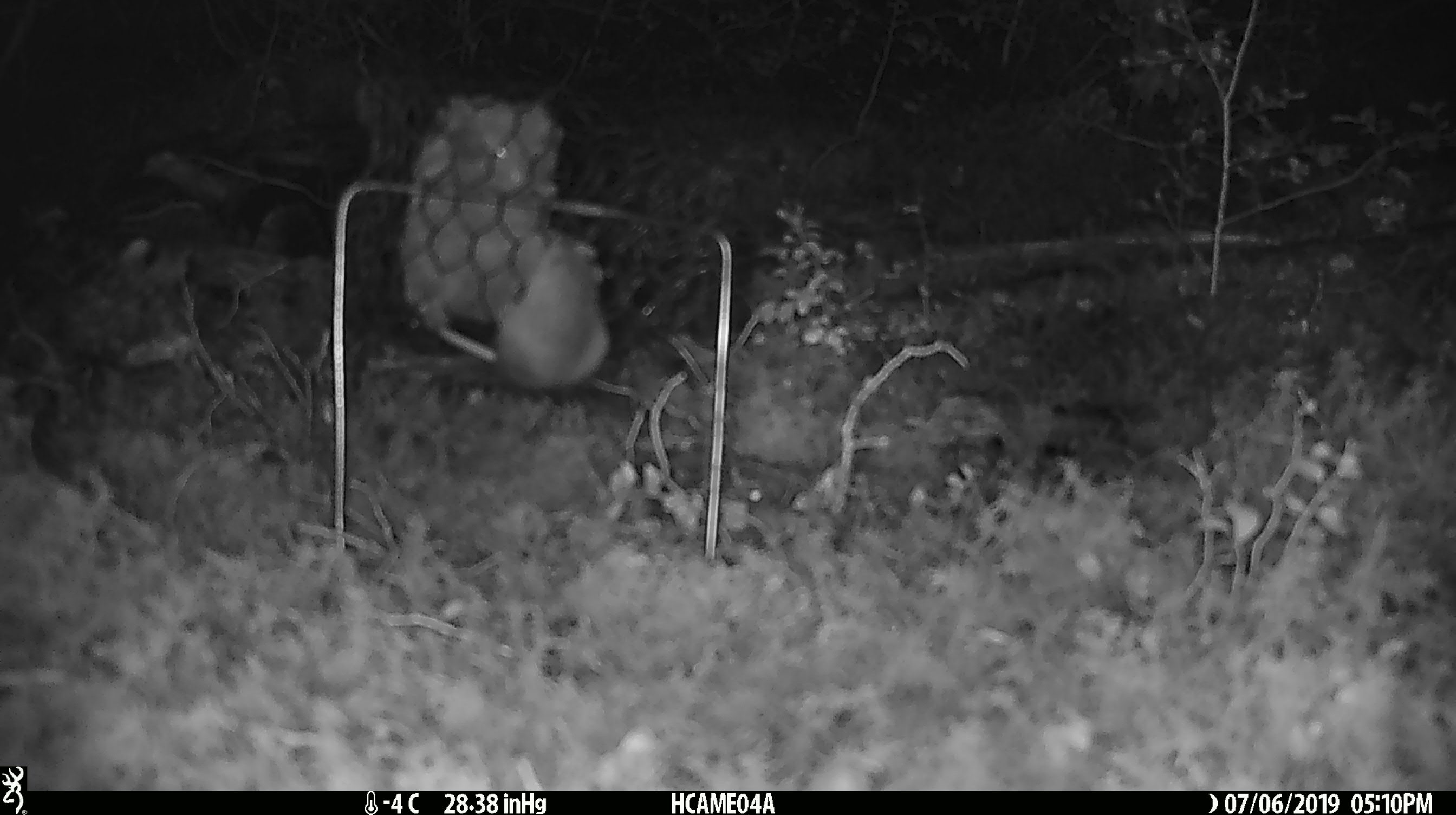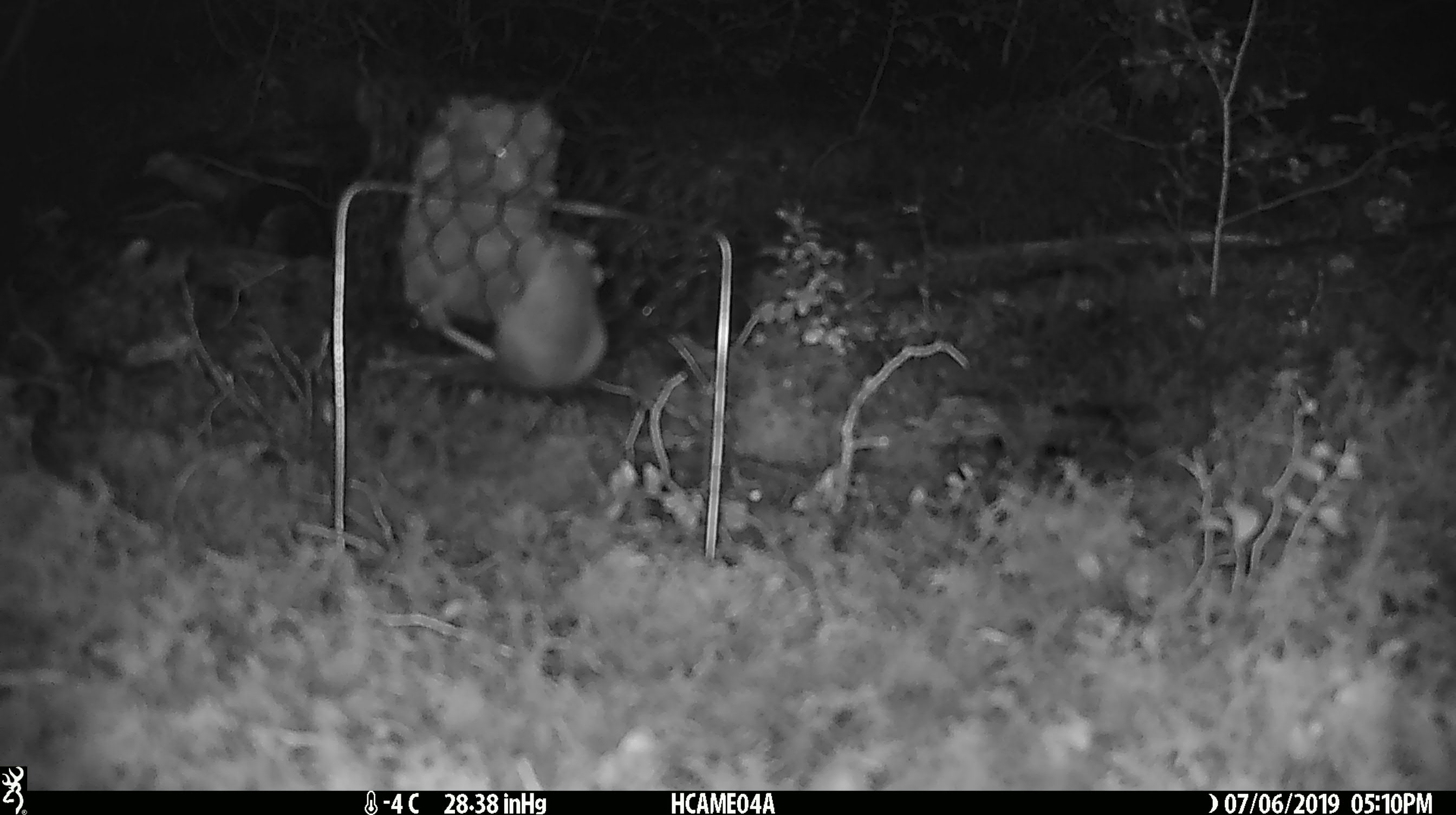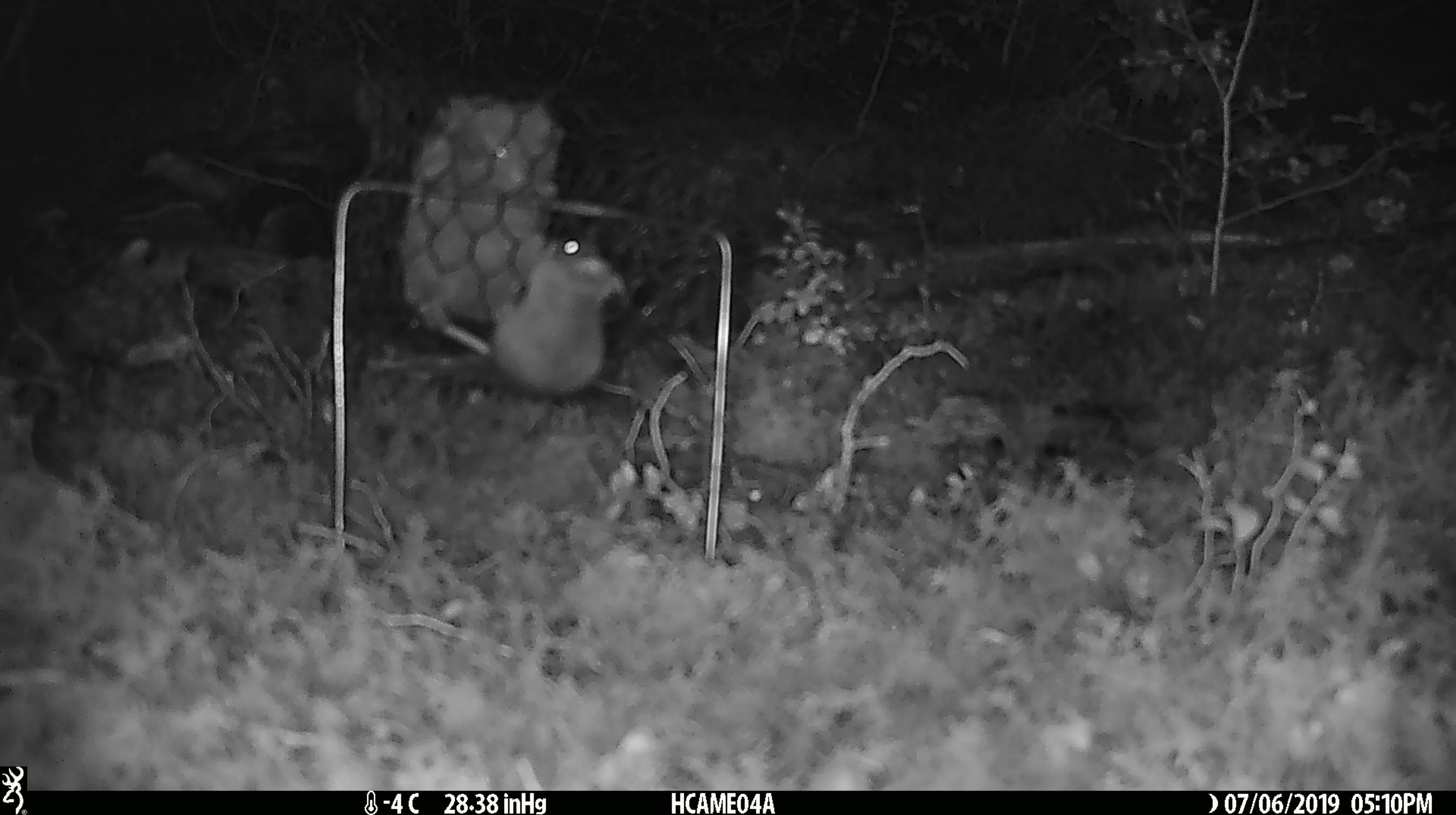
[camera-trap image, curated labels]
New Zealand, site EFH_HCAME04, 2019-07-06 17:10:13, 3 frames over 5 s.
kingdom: Animalia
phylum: Chordata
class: Mammalia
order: Rodentia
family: Muridae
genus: Mus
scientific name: Mus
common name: mouse